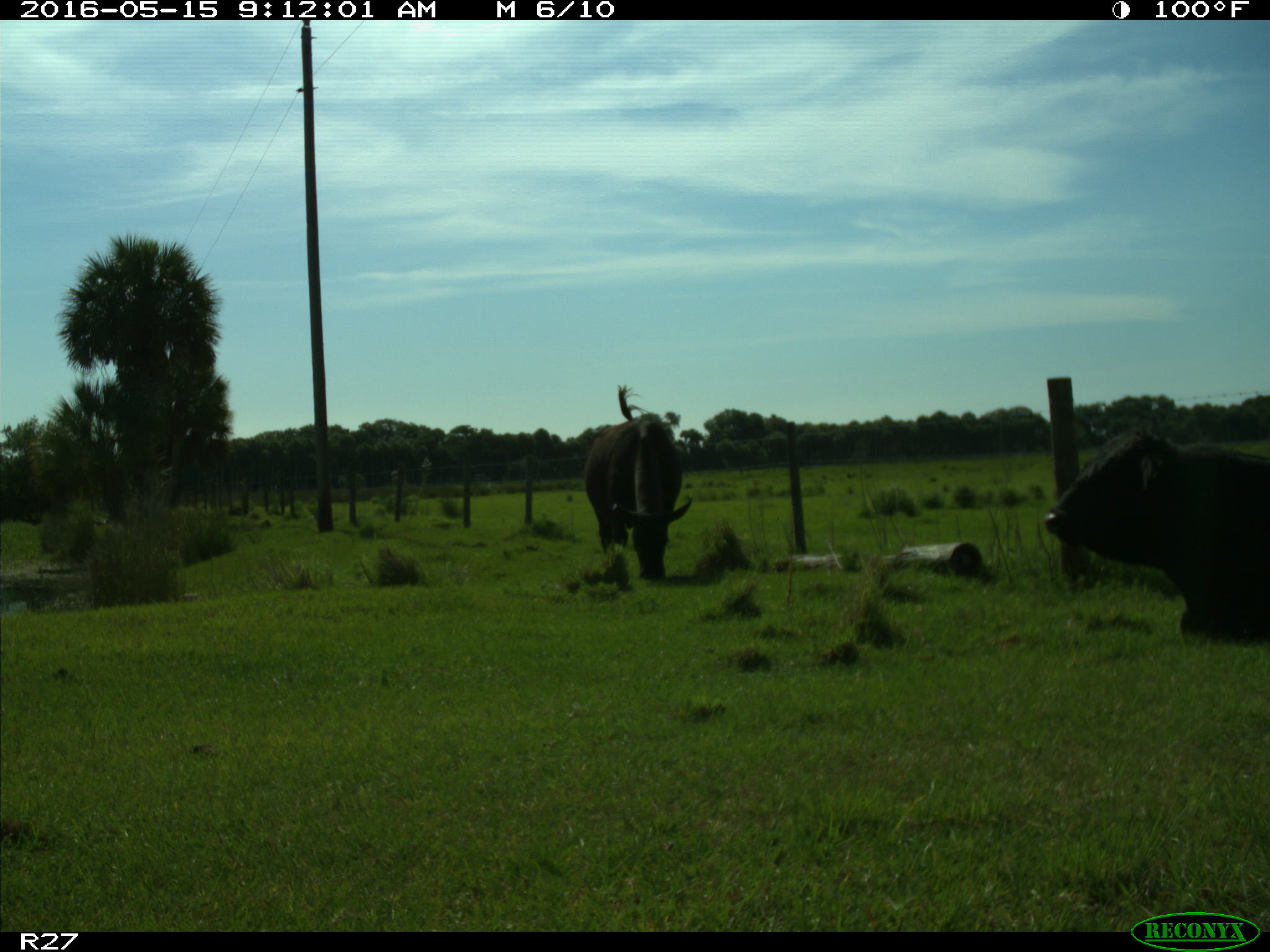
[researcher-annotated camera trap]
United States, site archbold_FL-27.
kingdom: Animalia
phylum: Chordata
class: Mammalia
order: Artiodactyla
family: Bovidae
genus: Bos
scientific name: Bos taurus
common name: domestic cow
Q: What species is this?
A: Bos taurus (domestic cow).